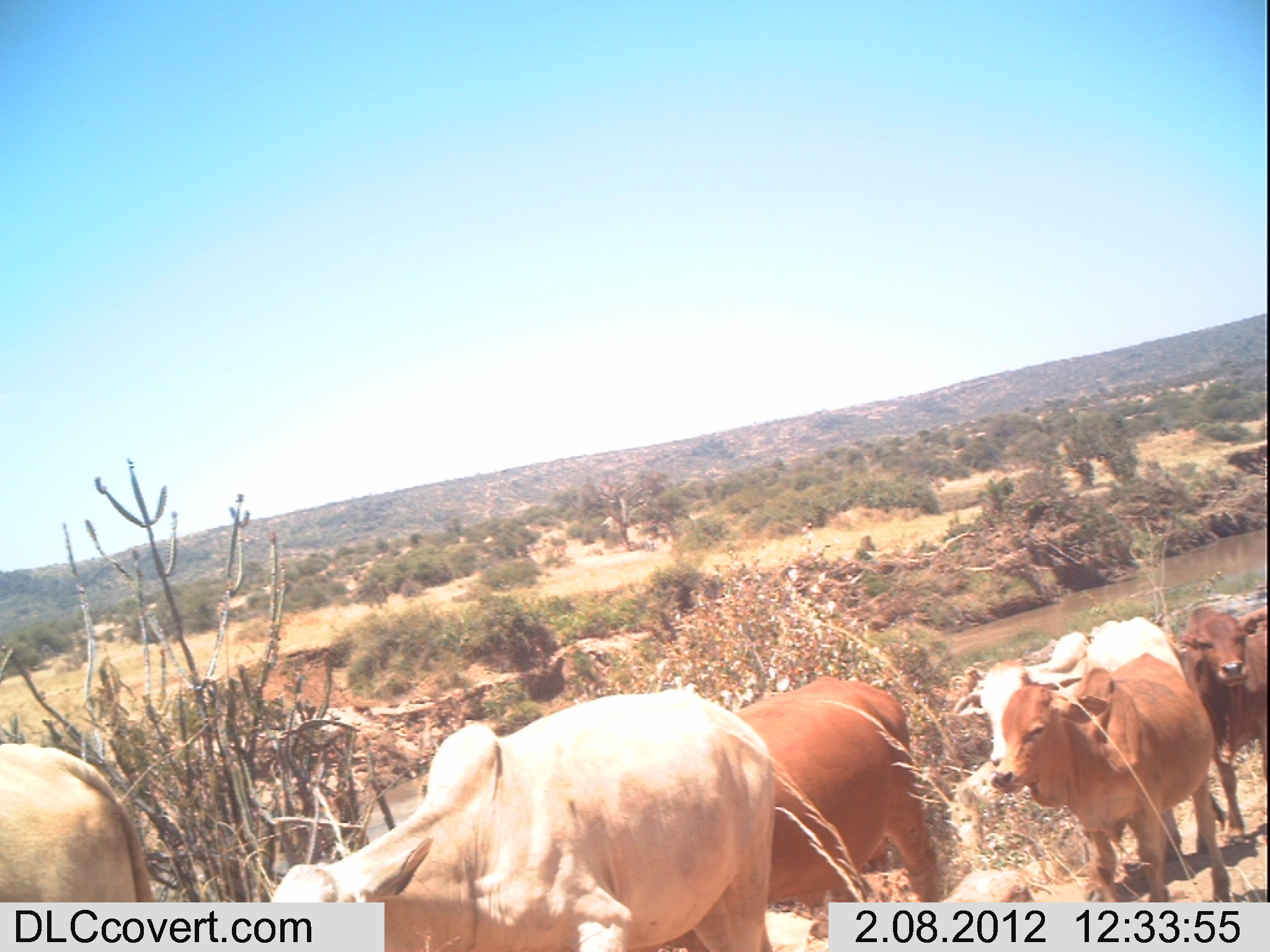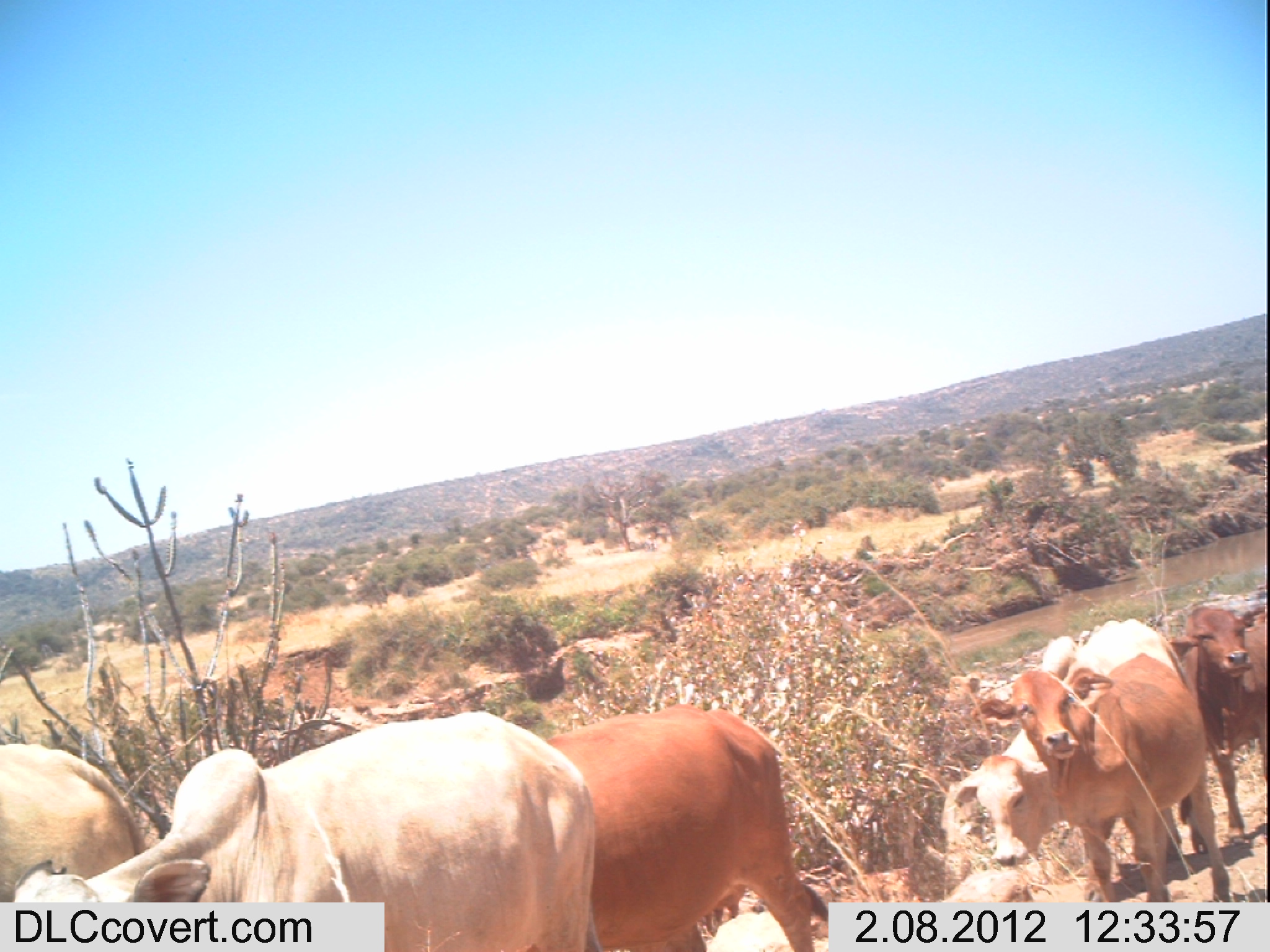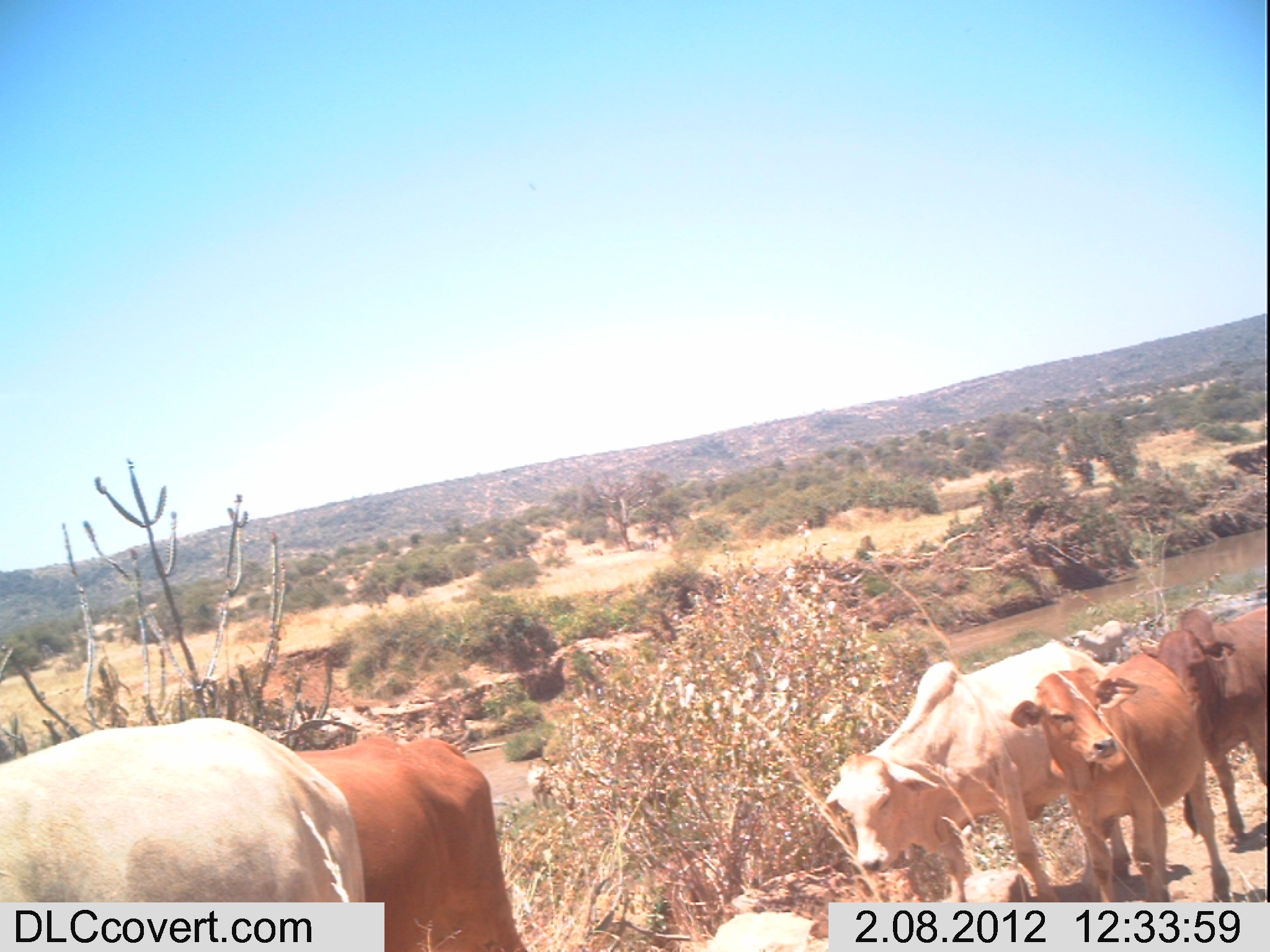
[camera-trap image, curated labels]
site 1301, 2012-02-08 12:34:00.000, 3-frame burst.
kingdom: Animalia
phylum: Chordata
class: Mammalia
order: Artiodactyla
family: Bovidae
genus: Bos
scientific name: Bos taurus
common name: domestic cattle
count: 6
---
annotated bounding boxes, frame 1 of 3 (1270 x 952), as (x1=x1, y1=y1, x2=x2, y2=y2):
bos taurus: (x1=264, y1=682, x2=775, y2=952); (x1=656, y1=669, x2=942, y2=952); (x1=953, y1=616, x2=1223, y2=868); (x1=985, y1=646, x2=1220, y2=903); (x1=0, y1=742, x2=160, y2=952); (x1=965, y1=619, x2=1185, y2=766); (x1=1181, y1=603, x2=1270, y2=847)